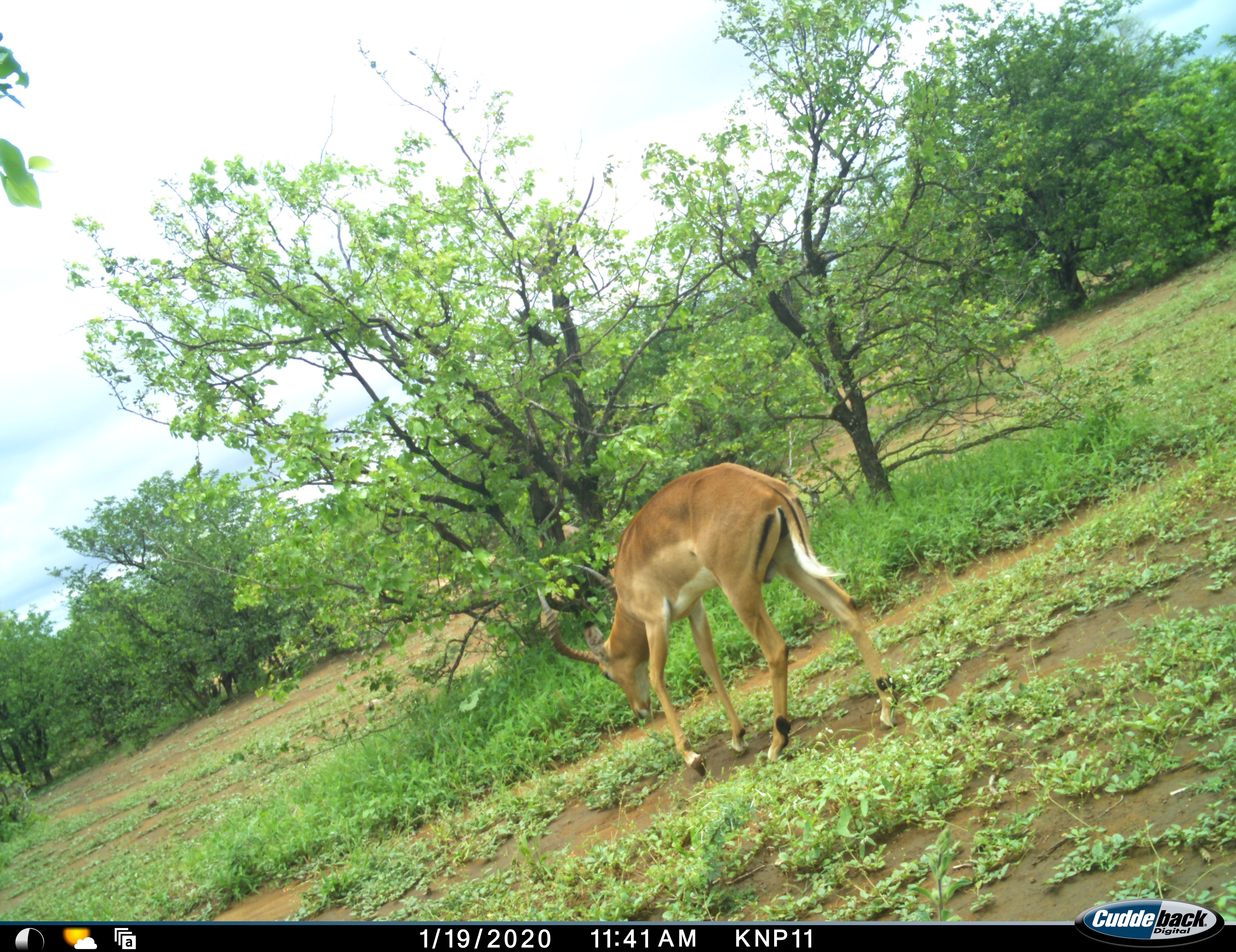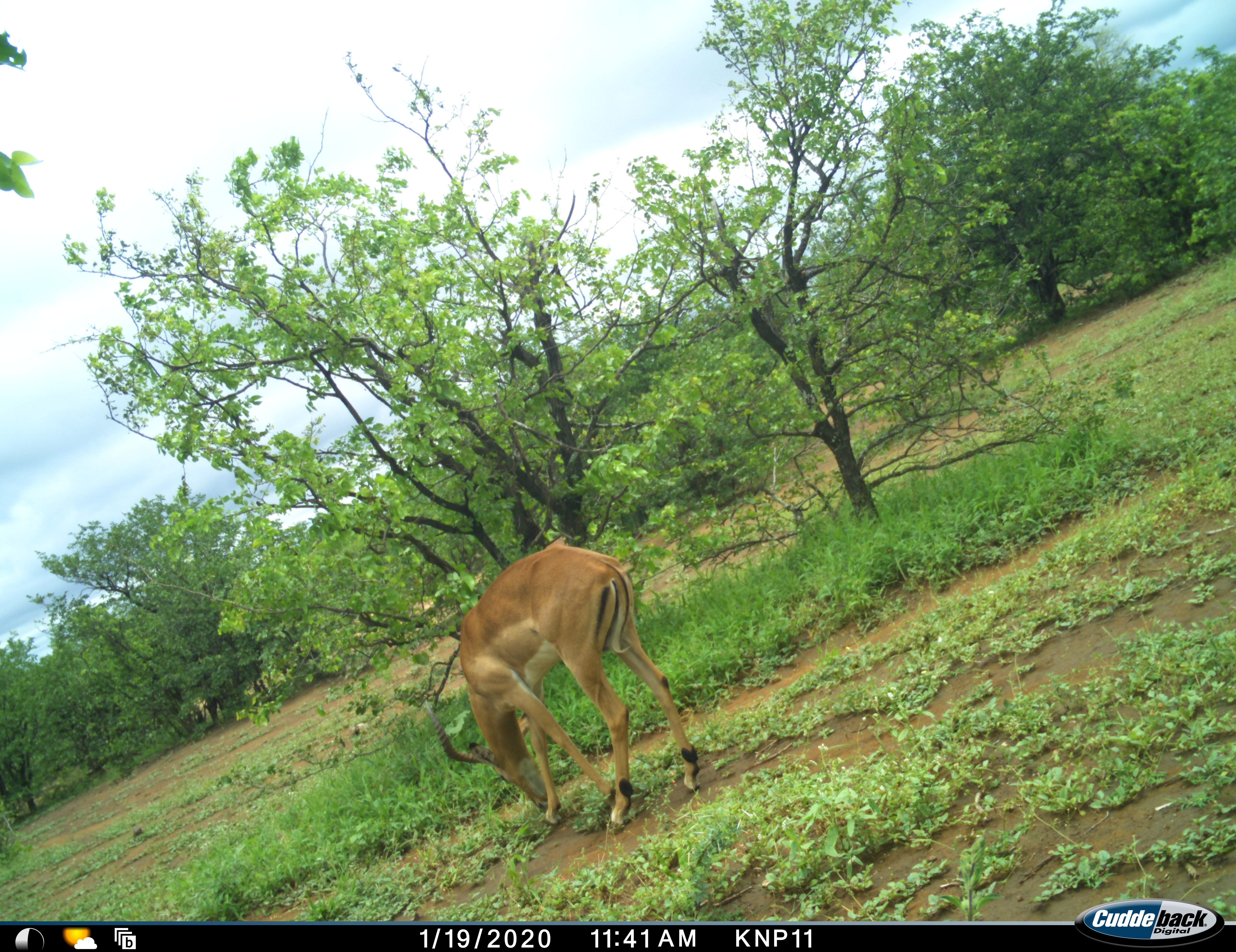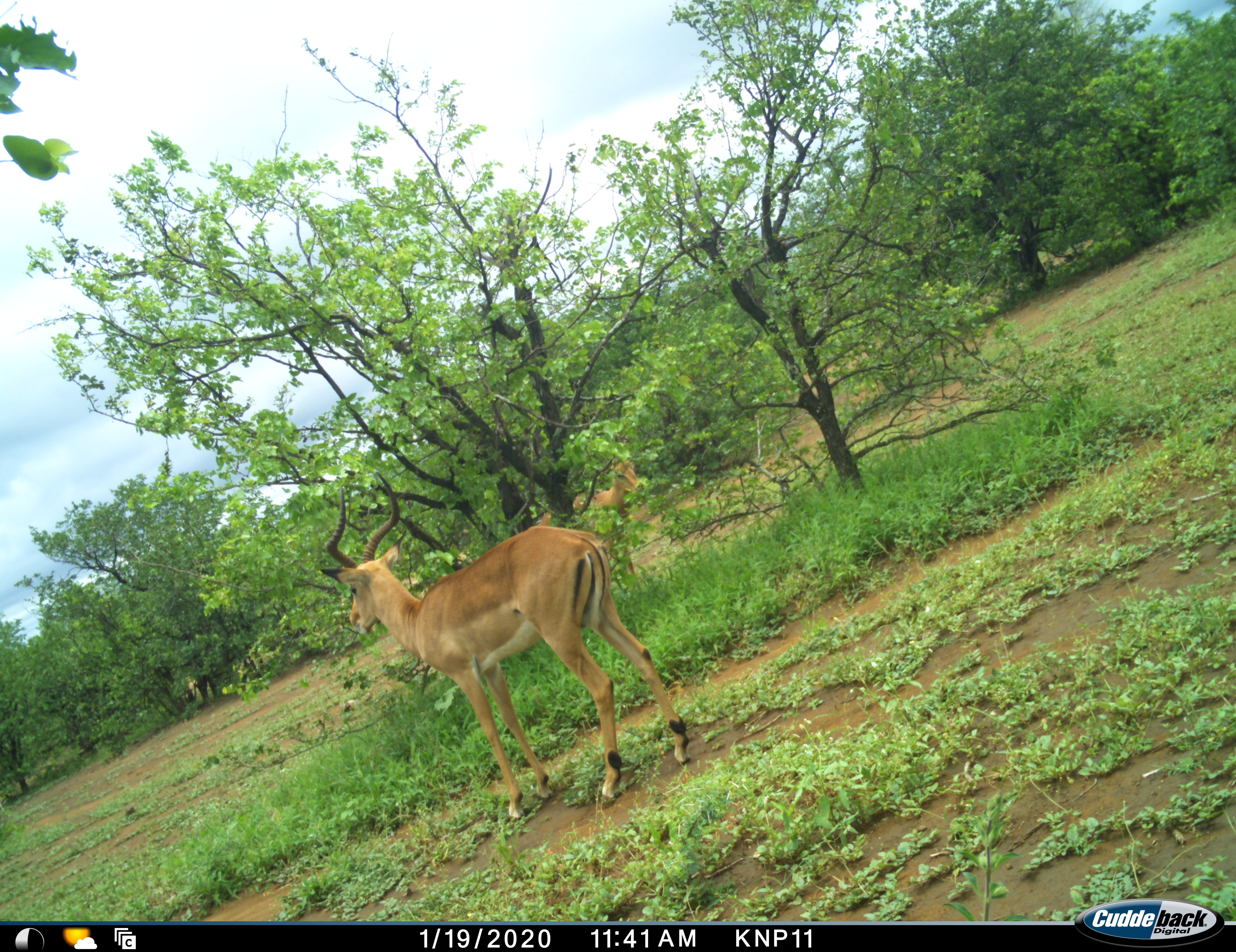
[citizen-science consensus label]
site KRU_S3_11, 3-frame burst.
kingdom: Animalia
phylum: Chordata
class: Mammalia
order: Artiodactyla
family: Bovidae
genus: Aepyceros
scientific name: Aepyceros melampus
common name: impala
Impala (Aepyceros melampus), count 1. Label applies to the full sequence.